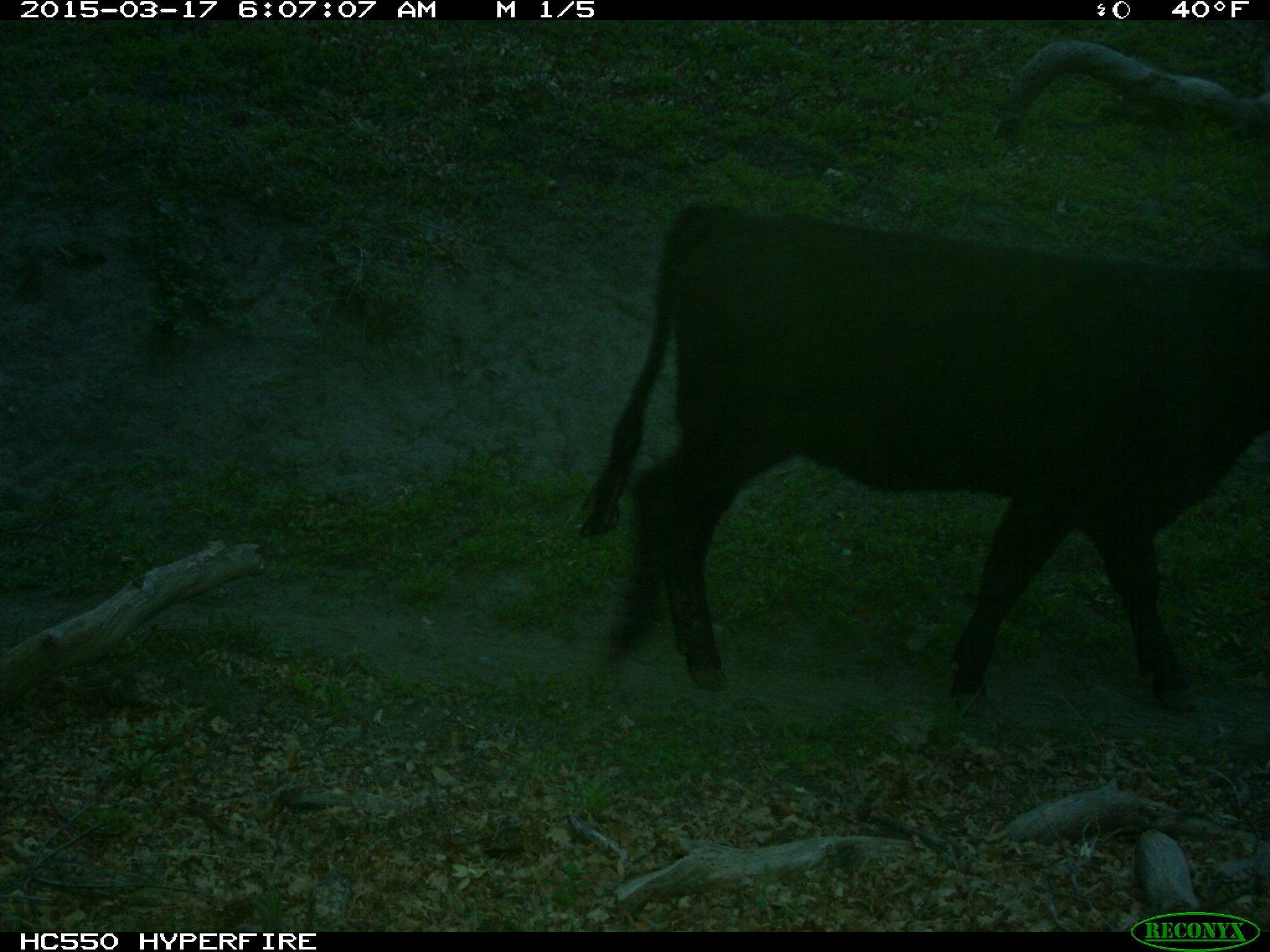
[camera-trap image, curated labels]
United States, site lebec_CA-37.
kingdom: Animalia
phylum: Chordata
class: Mammalia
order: Artiodactyla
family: Bovidae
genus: Bos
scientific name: Bos taurus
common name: domestic cow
Bos taurus (domestic cow).